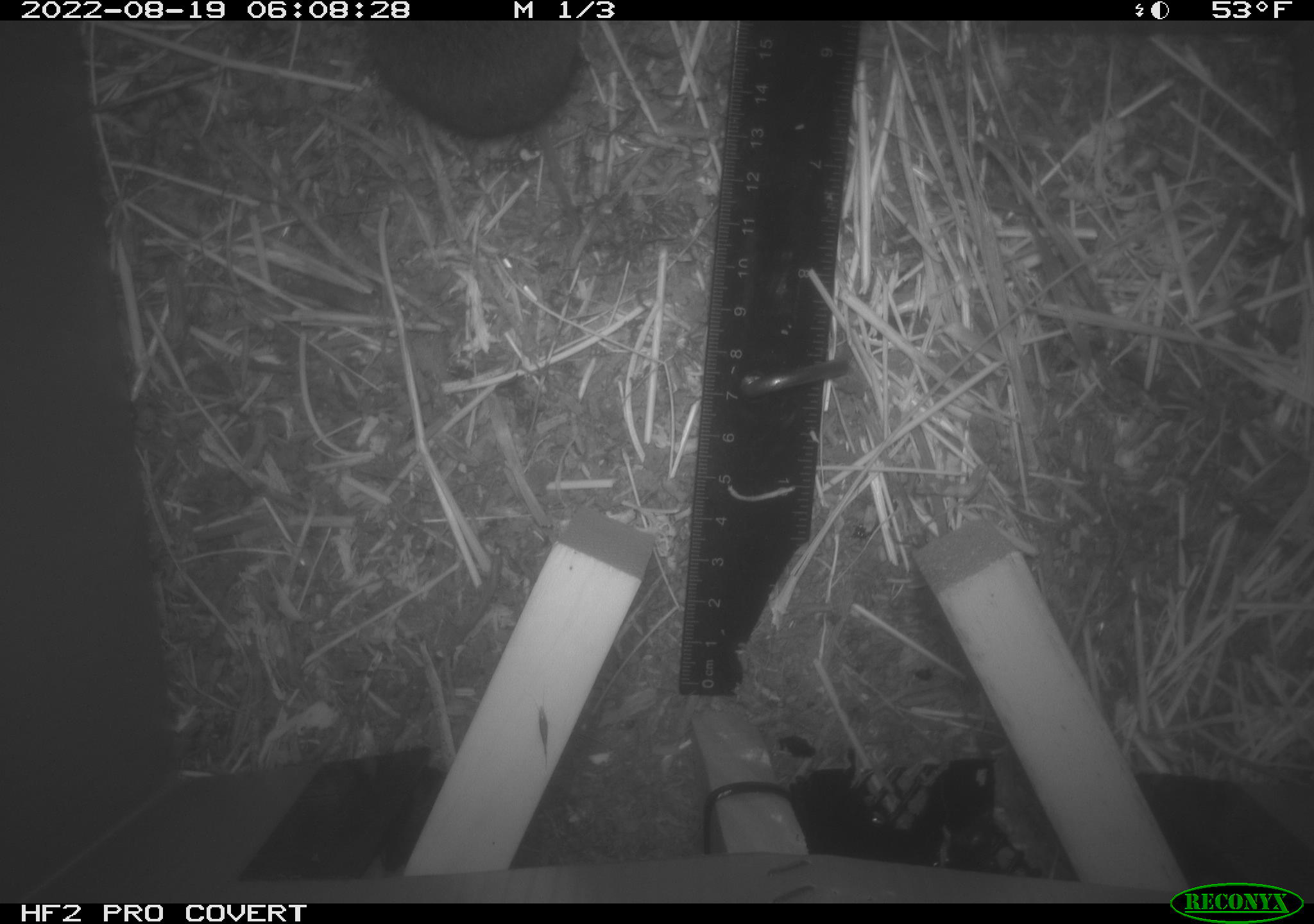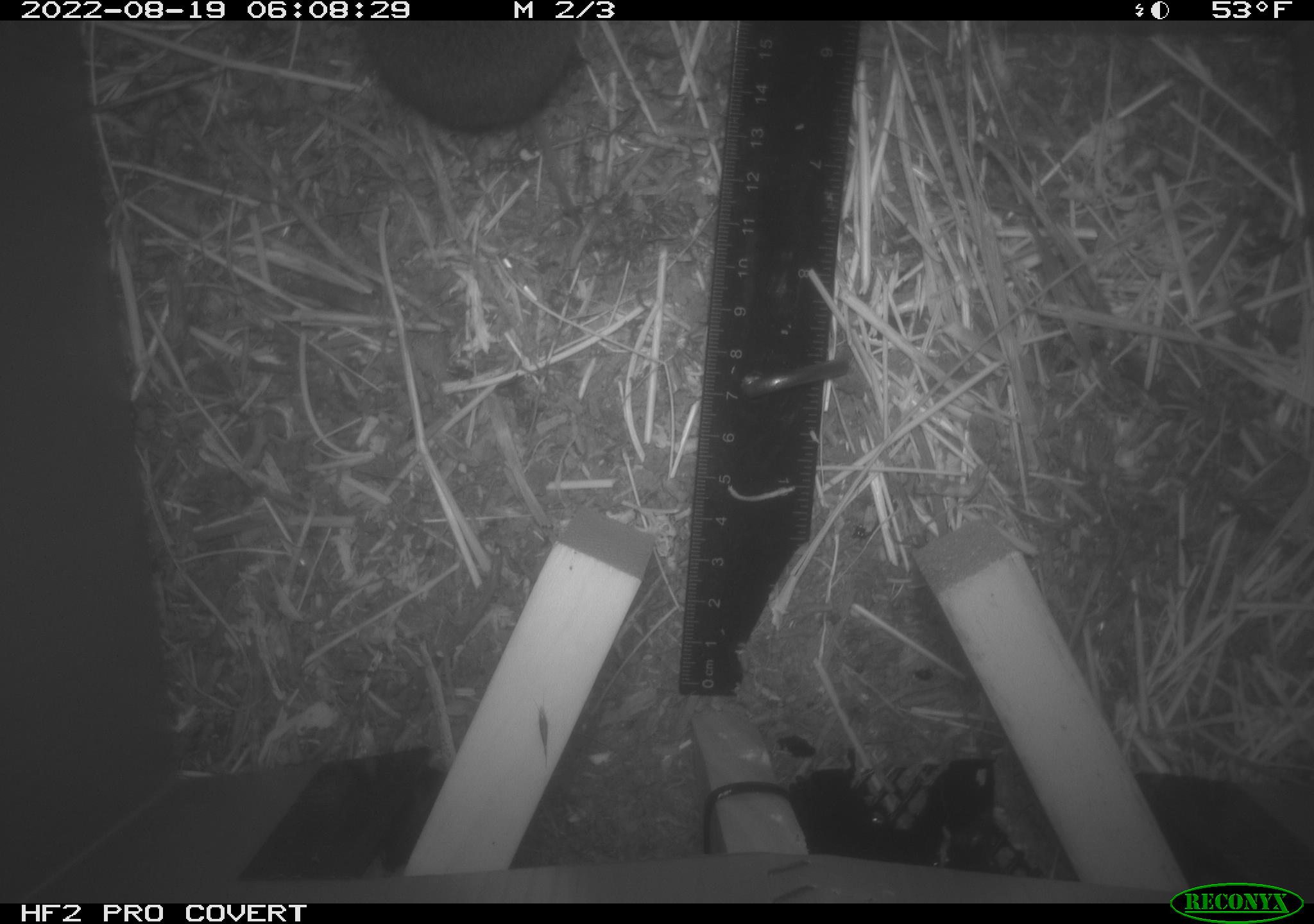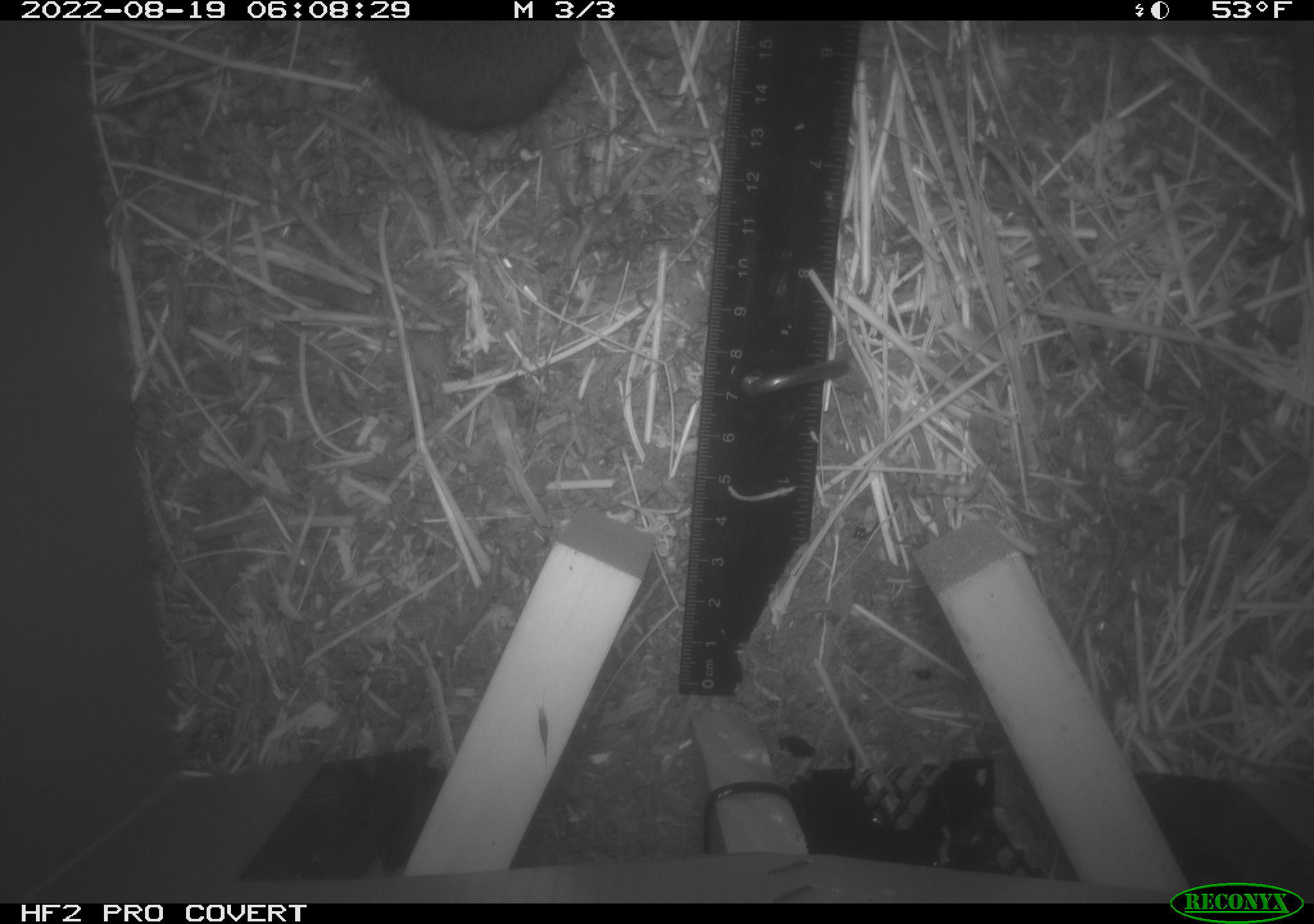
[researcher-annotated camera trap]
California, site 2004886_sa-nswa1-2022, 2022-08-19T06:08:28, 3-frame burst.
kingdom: Animalia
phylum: Chordata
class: Mammalia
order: Rodentia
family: Cricetidae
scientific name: Cricetidae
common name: hamsters, voles, lemmings, and allies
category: cricetidae family